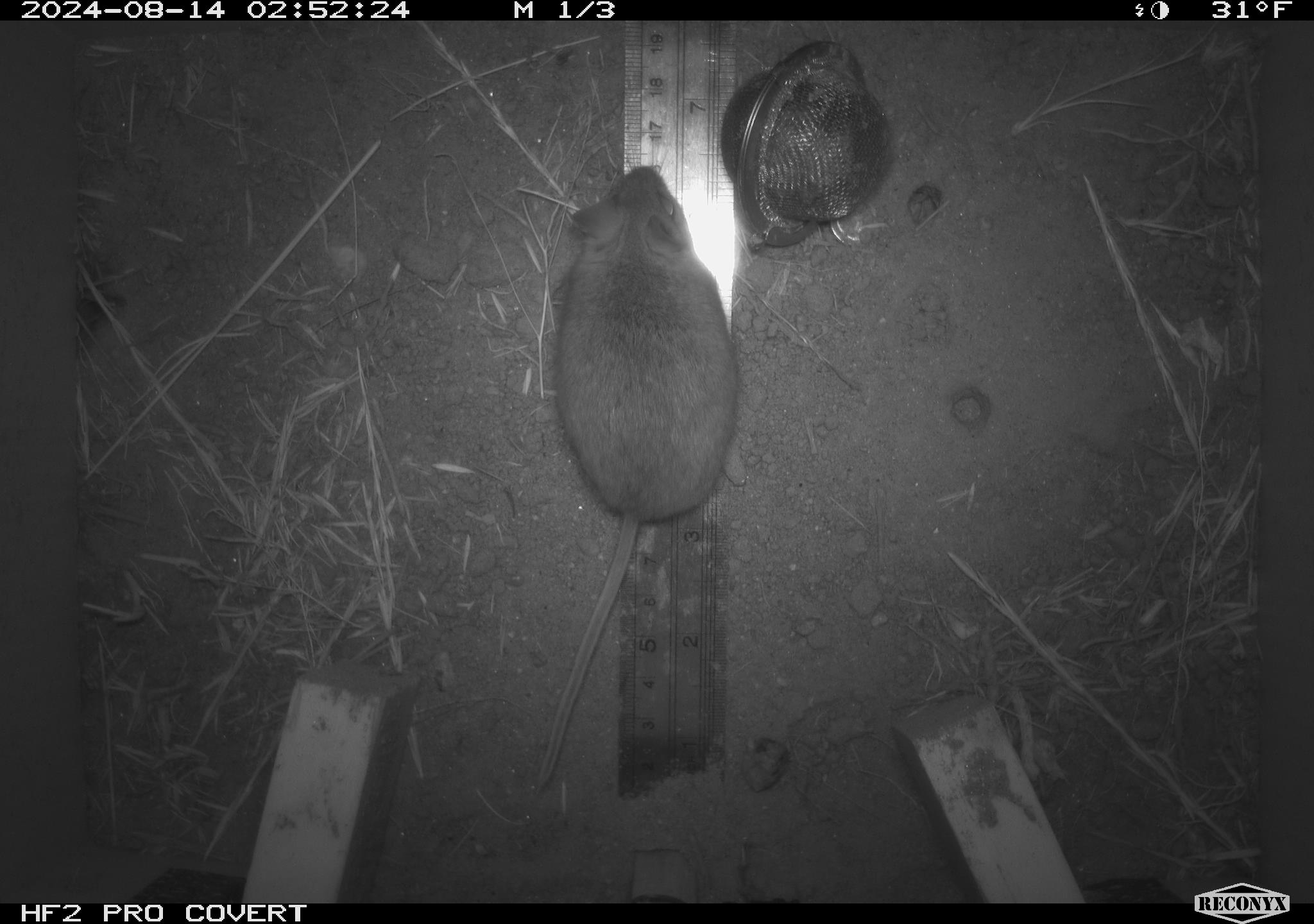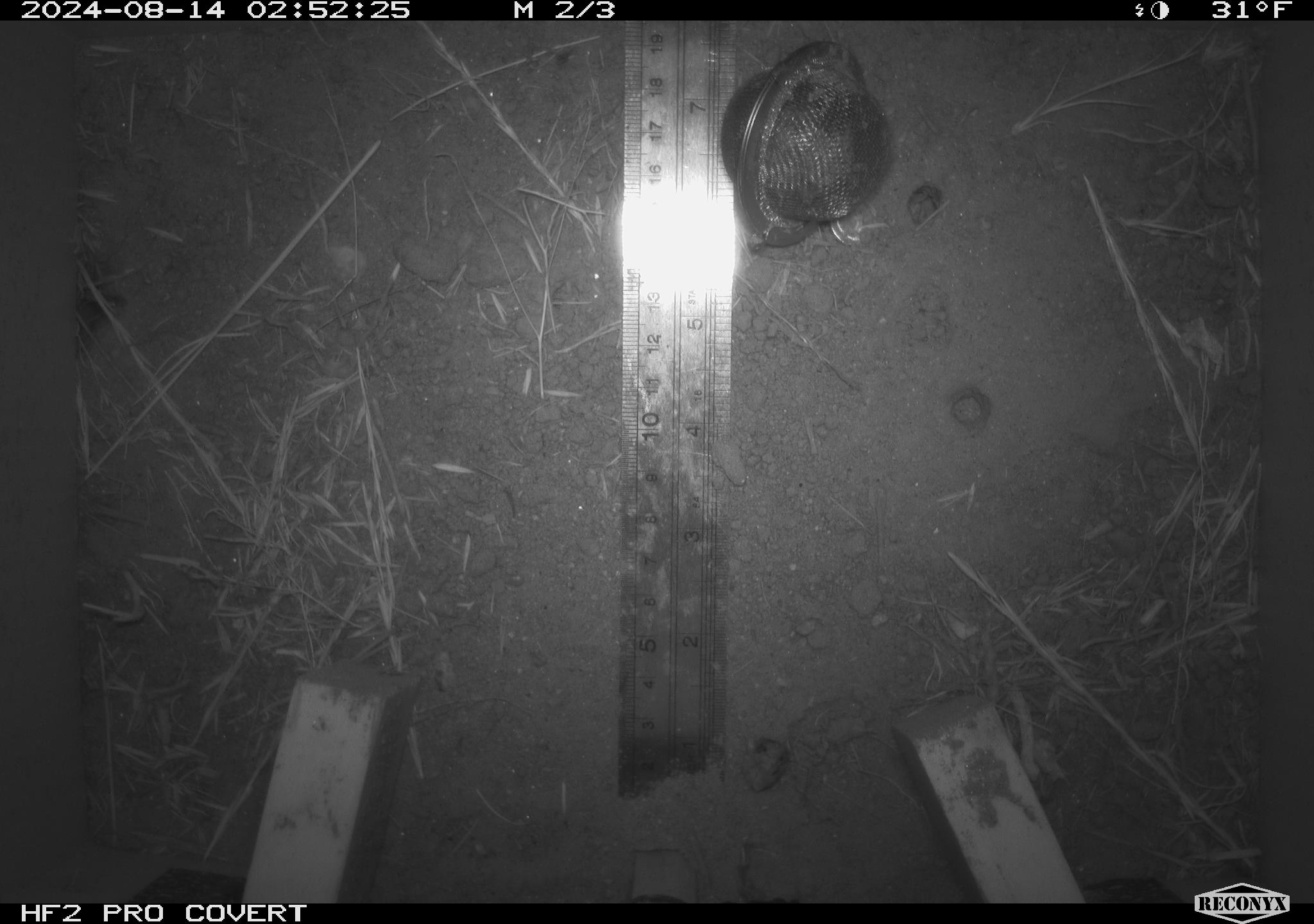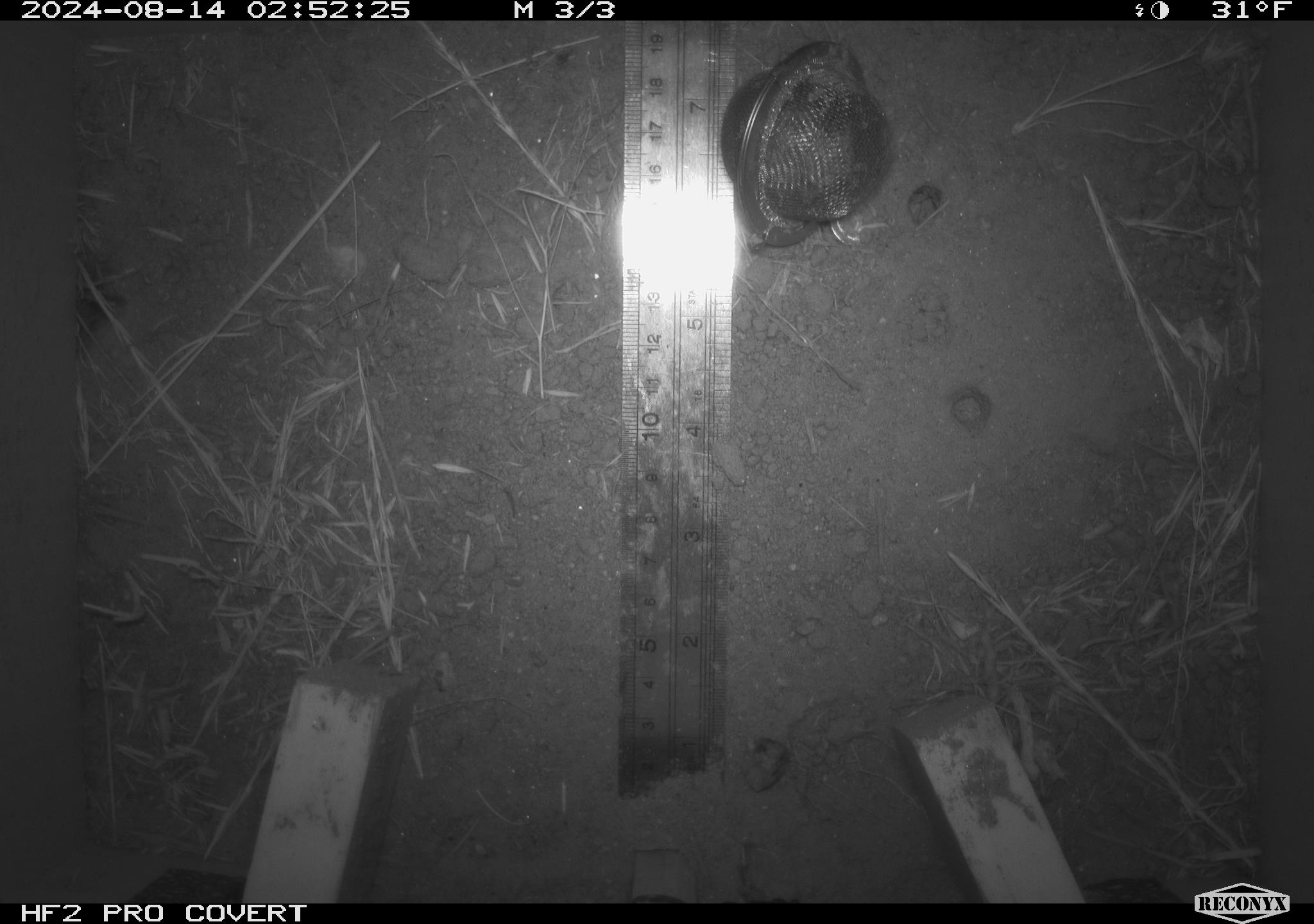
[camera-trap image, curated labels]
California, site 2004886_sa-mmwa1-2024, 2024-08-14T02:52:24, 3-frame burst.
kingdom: Animalia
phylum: Chordata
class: Mammalia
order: Rodentia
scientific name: Rodentia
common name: mouse species